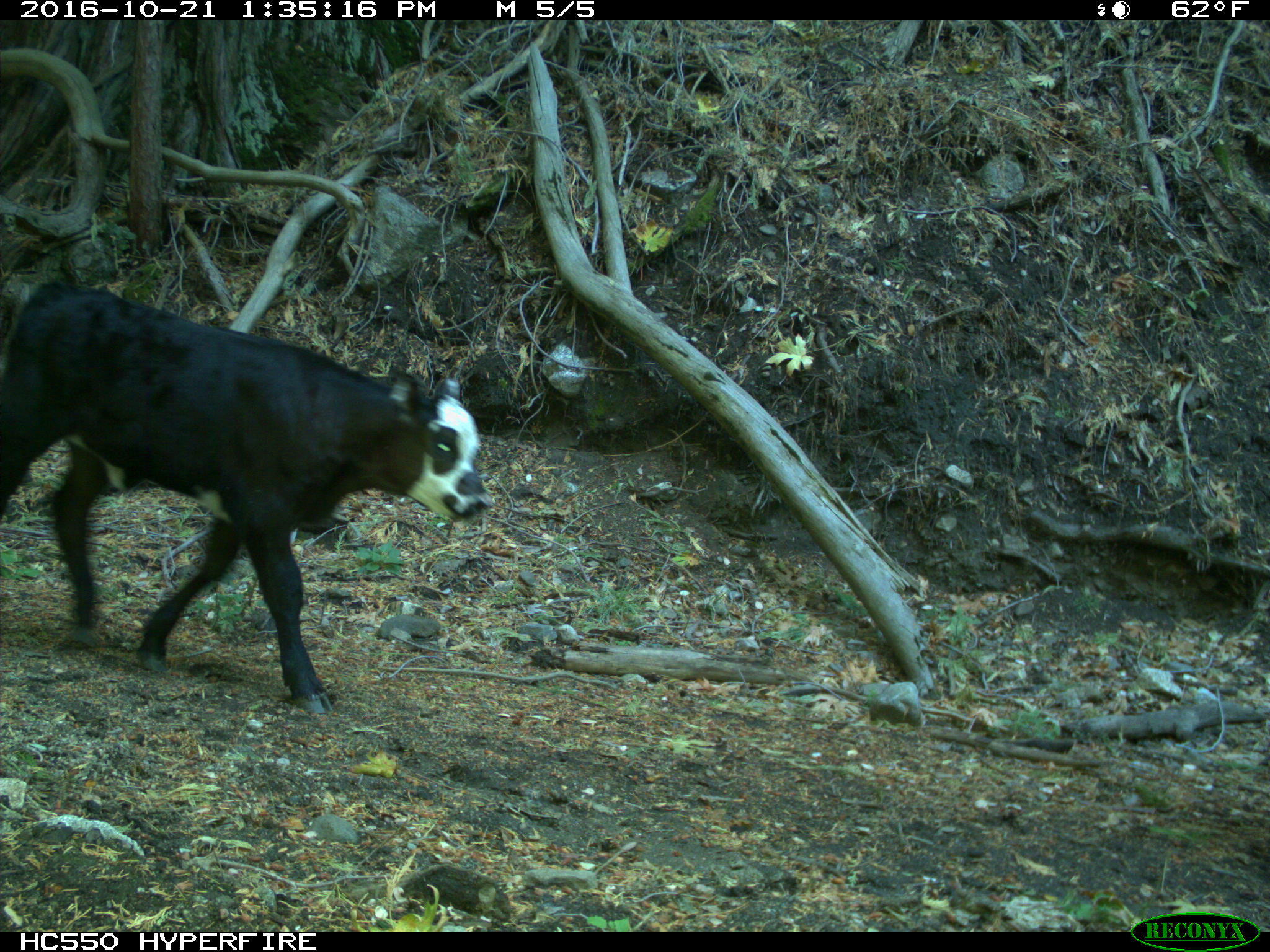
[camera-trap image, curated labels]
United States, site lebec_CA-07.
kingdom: Animalia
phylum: Chordata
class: Mammalia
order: Artiodactyla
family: Bovidae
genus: Bos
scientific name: Bos taurus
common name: domestic cow